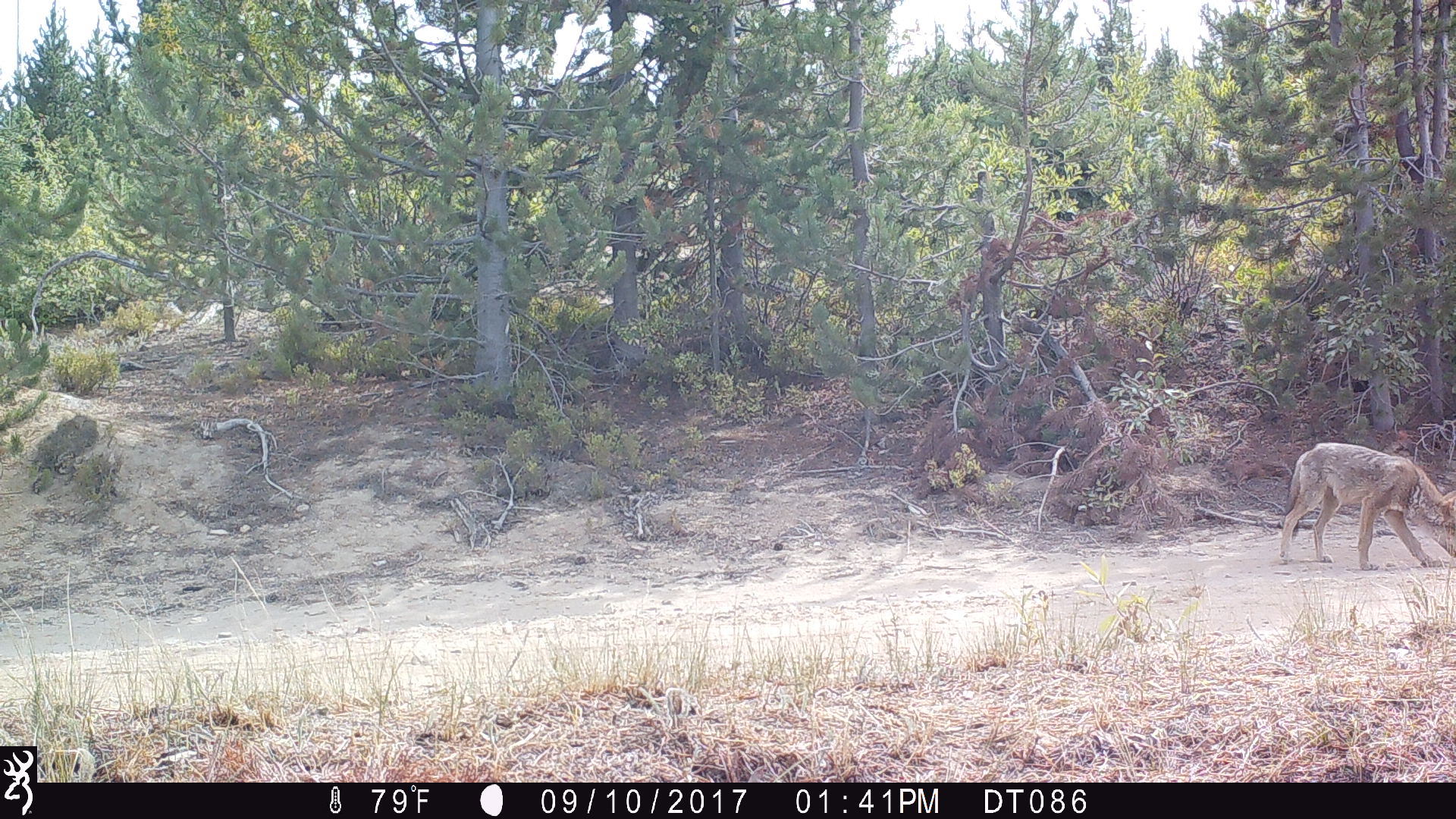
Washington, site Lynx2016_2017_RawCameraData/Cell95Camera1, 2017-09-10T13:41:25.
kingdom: Animalia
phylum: Chordata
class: Mammalia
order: Carnivora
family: Canidae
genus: Canis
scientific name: Canis latrans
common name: coyote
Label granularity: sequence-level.